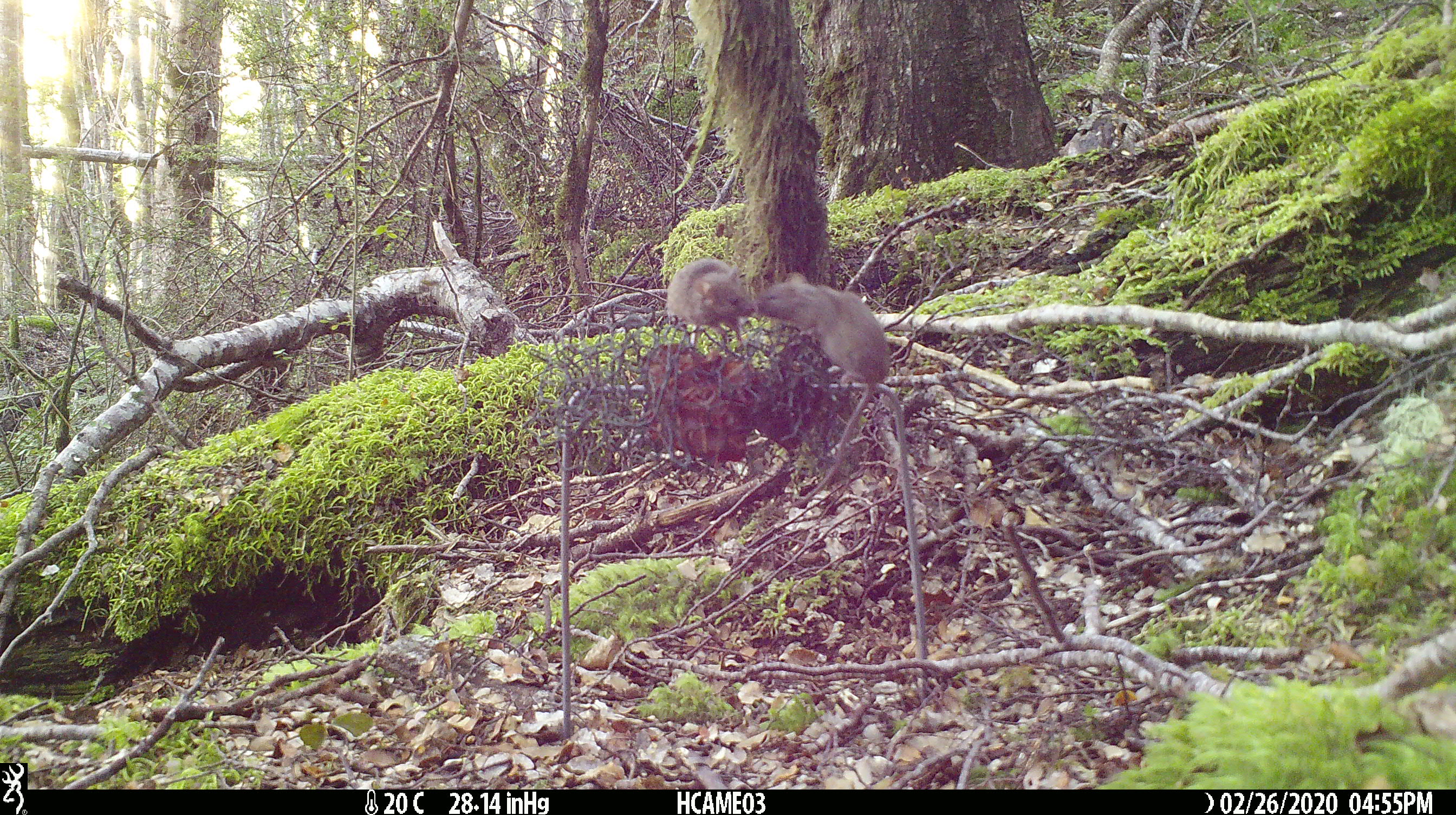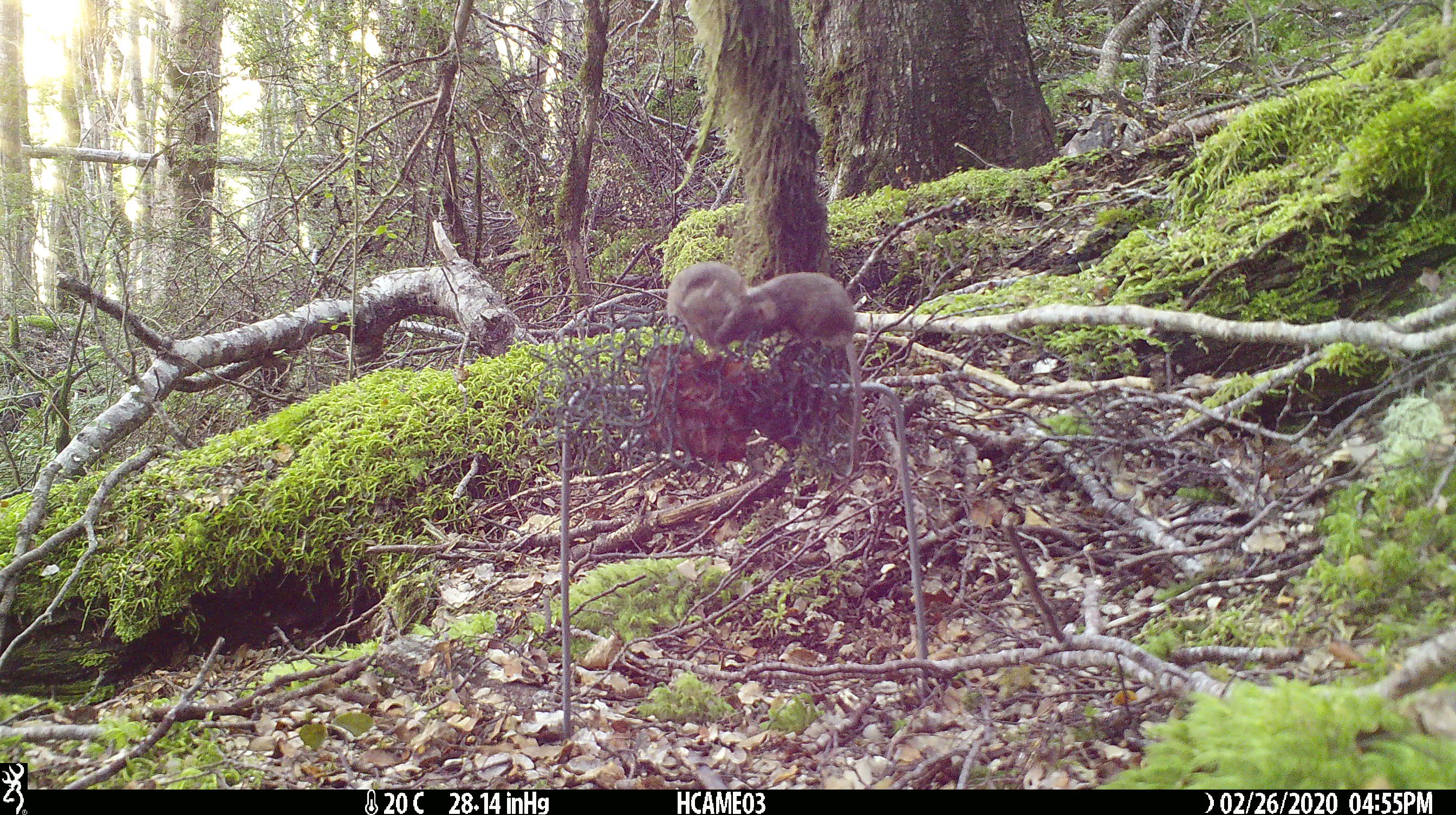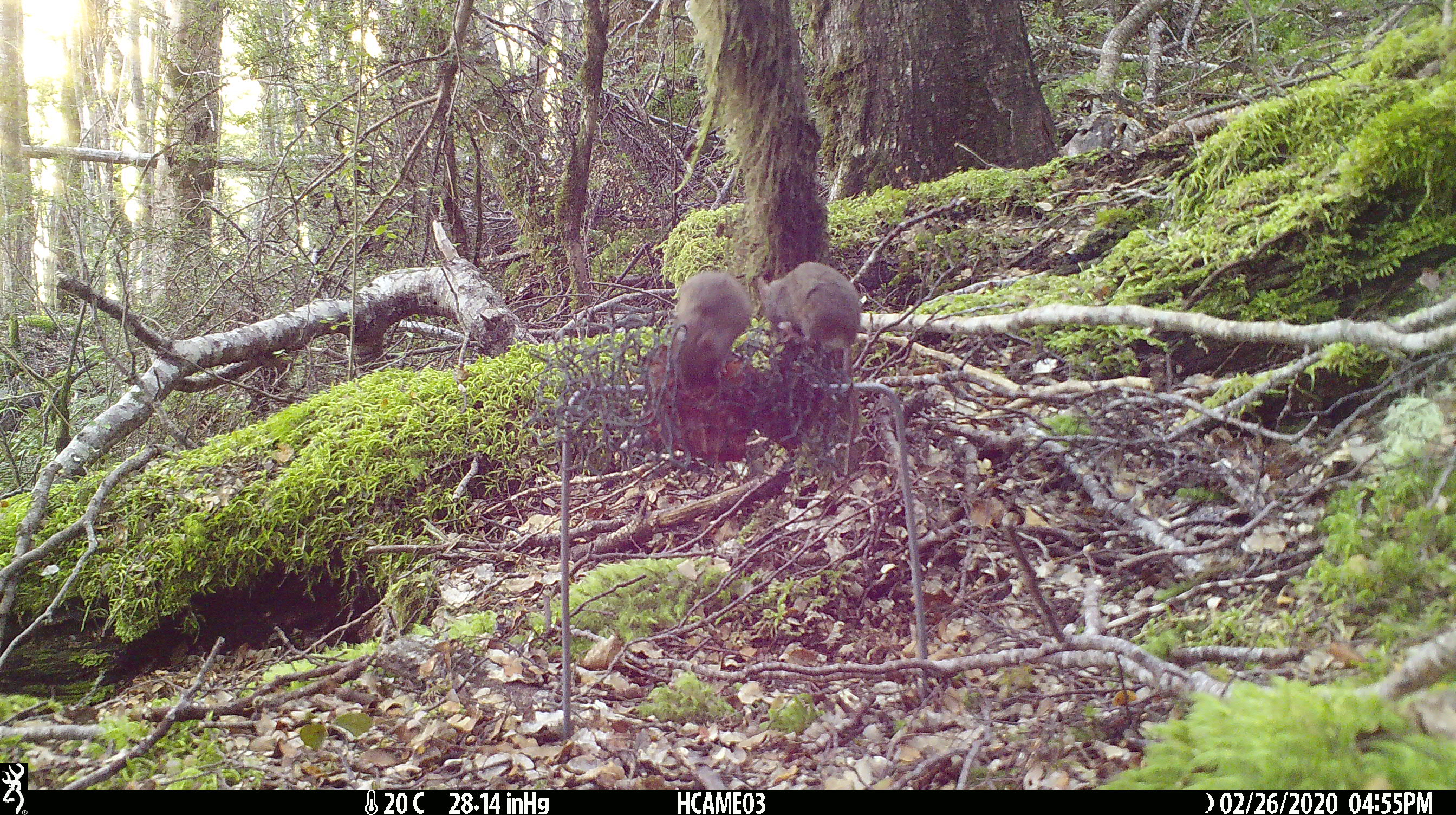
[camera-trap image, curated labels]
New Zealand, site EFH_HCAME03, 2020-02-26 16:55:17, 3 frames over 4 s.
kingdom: Animalia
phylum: Chordata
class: Mammalia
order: Rodentia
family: Muridae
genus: Mus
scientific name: Mus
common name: mouse